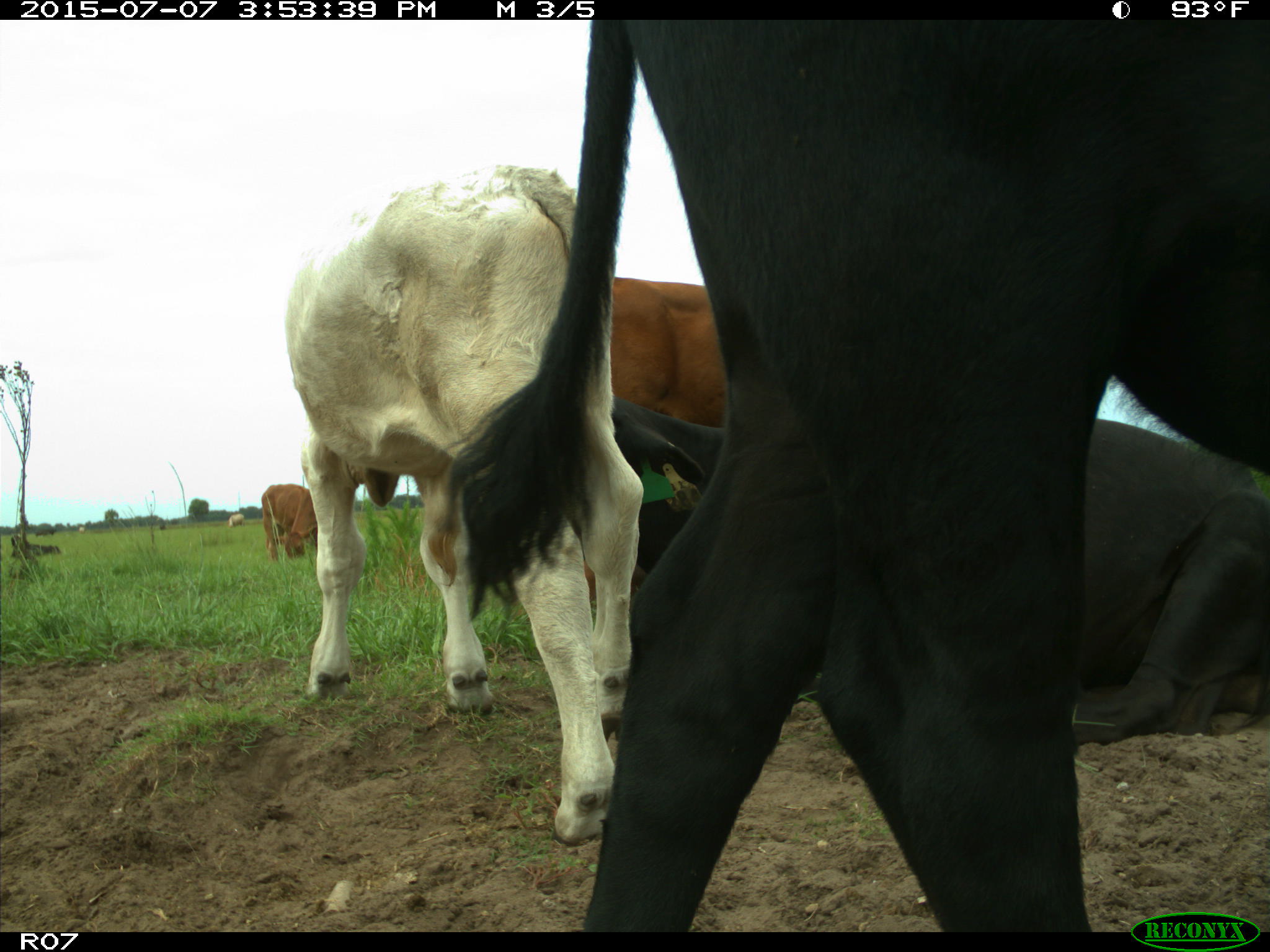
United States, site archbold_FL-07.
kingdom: Animalia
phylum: Chordata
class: Mammalia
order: Artiodactyla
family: Bovidae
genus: Bos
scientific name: Bos taurus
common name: domestic cow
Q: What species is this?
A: Bos taurus (domestic cow).